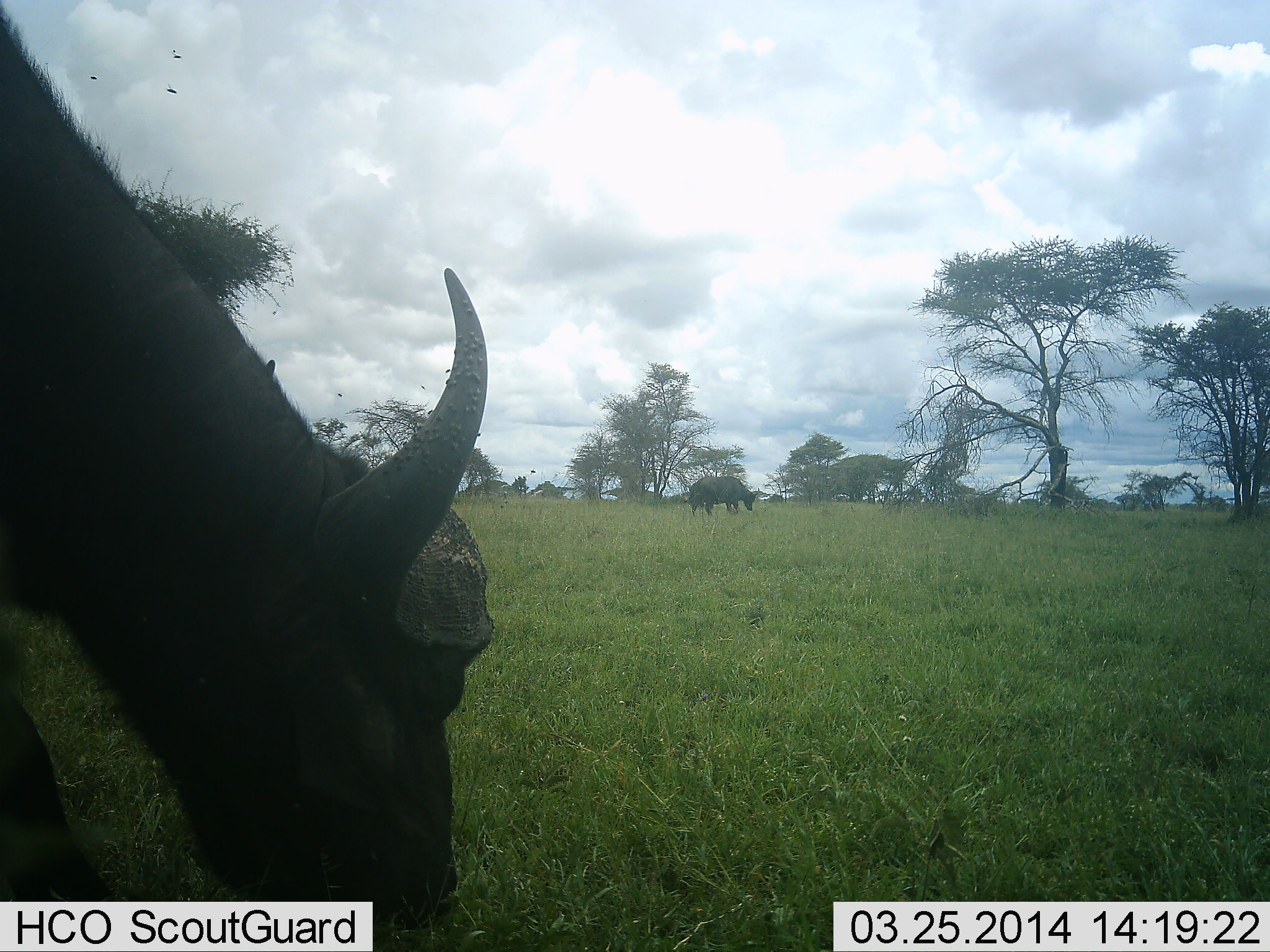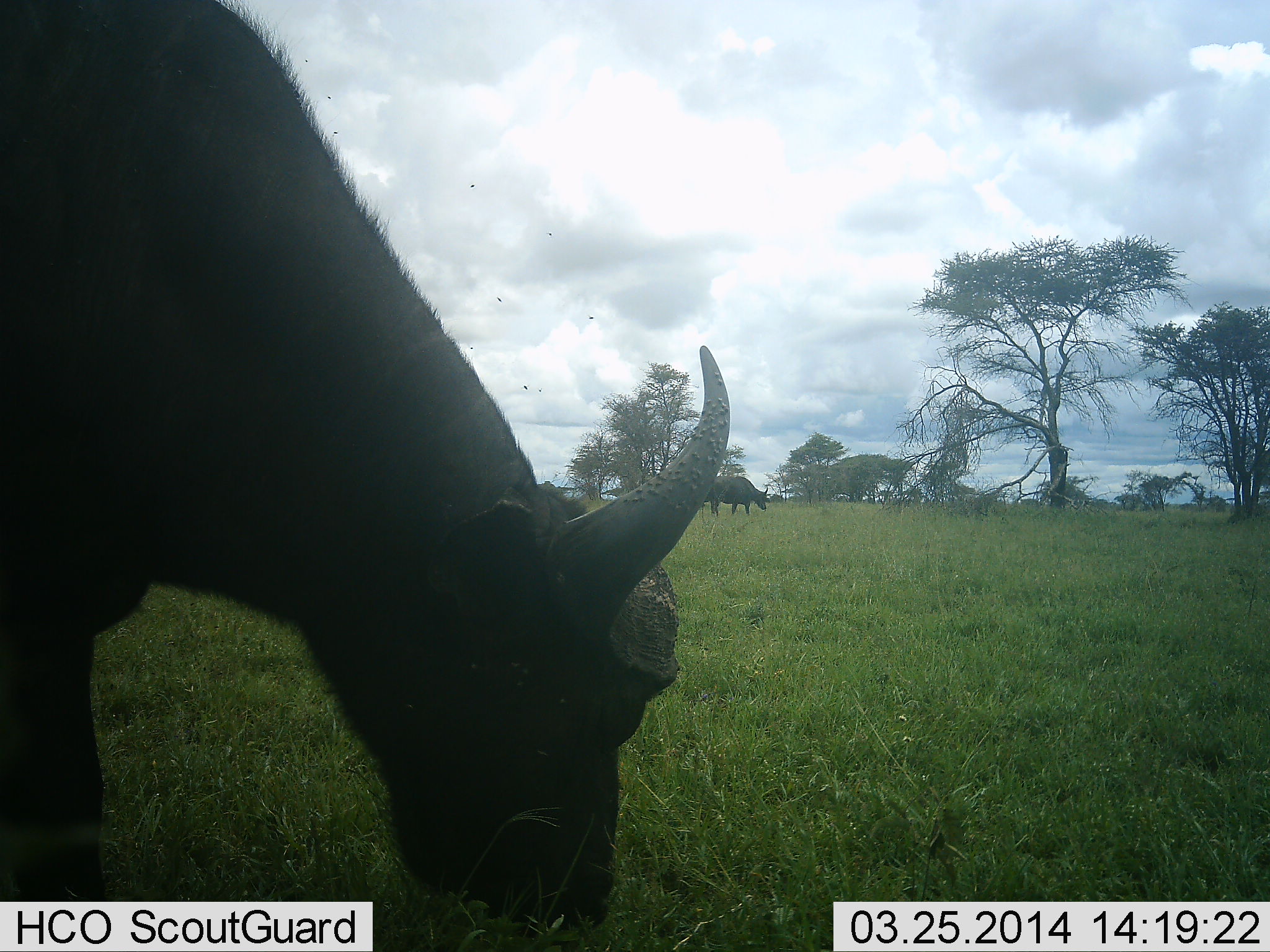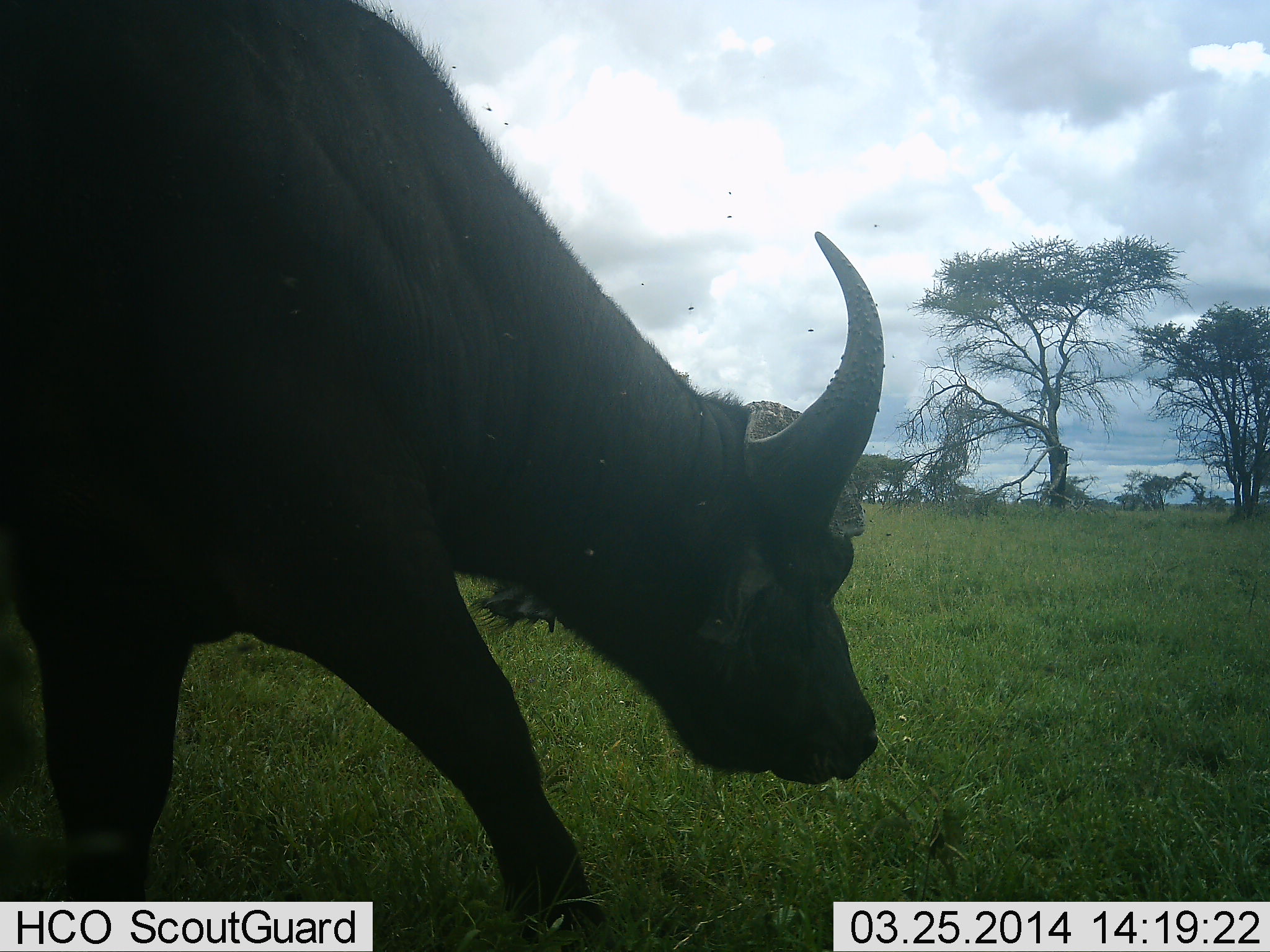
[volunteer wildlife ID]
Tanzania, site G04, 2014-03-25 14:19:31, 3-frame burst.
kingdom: Animalia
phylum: Chordata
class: Mammalia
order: Artiodactyla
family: Bovidae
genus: Syncerus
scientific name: Syncerus caffer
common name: cape buffalo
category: buffalo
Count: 2.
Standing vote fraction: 9%.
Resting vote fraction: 0%.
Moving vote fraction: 45%.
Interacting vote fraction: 0%.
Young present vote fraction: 0%.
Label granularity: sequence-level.